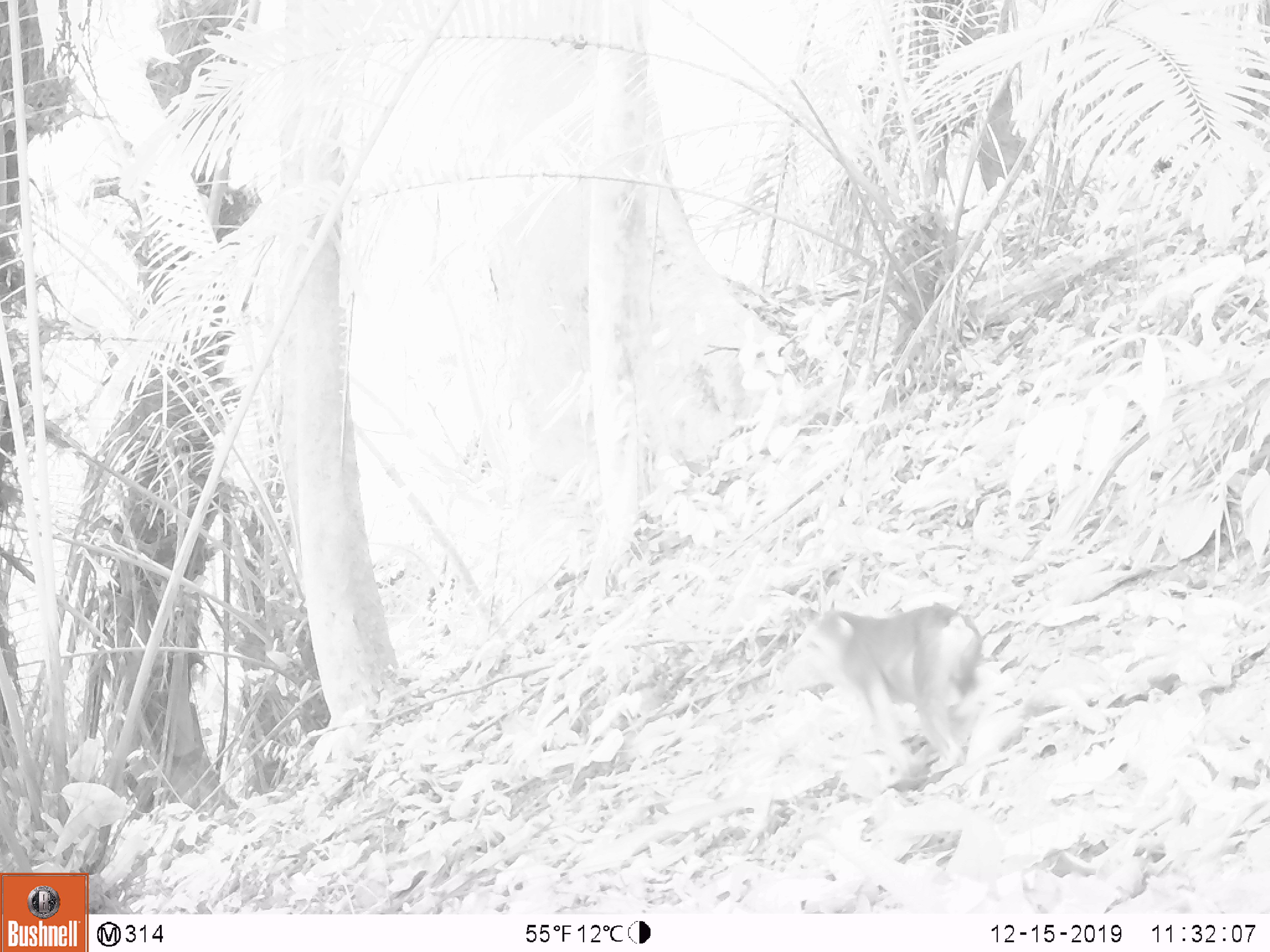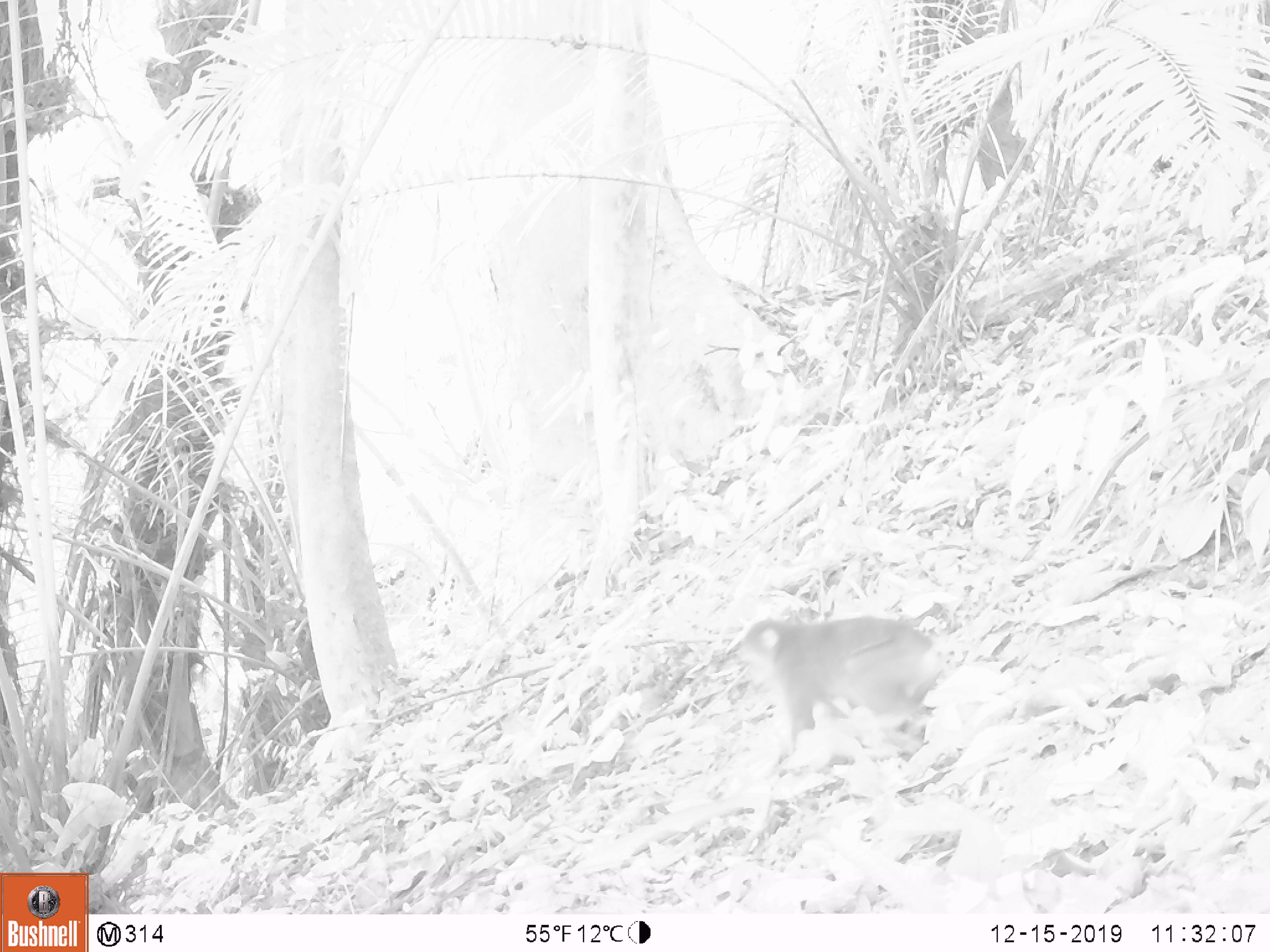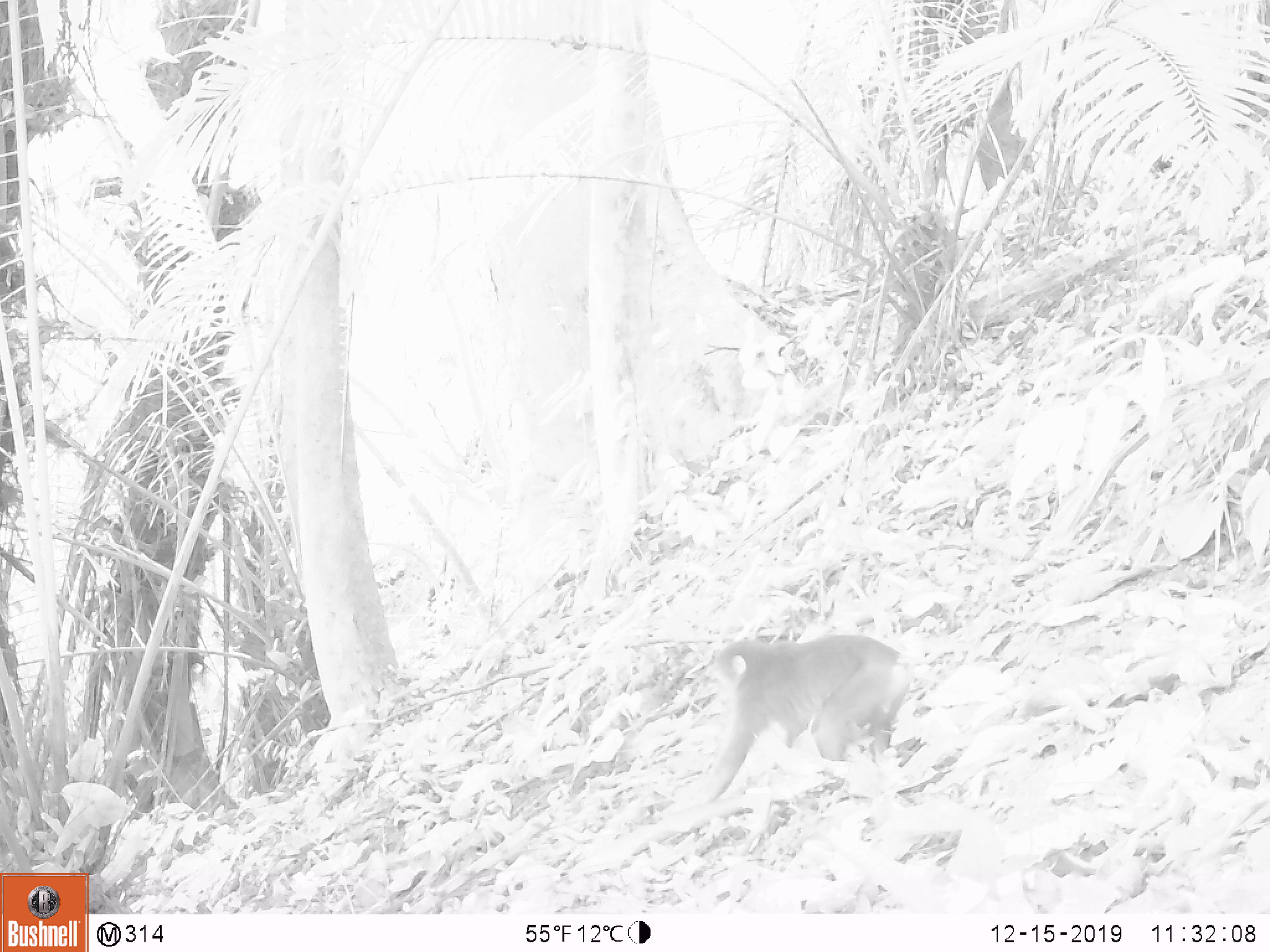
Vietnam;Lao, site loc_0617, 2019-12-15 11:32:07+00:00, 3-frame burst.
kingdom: Animalia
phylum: Chordata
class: Mammalia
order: Primates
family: Cercopithecidae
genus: Macaca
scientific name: Macaca arctoides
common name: stump-tailed macaque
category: stump tailed macaque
Stump tailed macaque (stump-tailed macaque) (Macaca arctoides). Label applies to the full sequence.